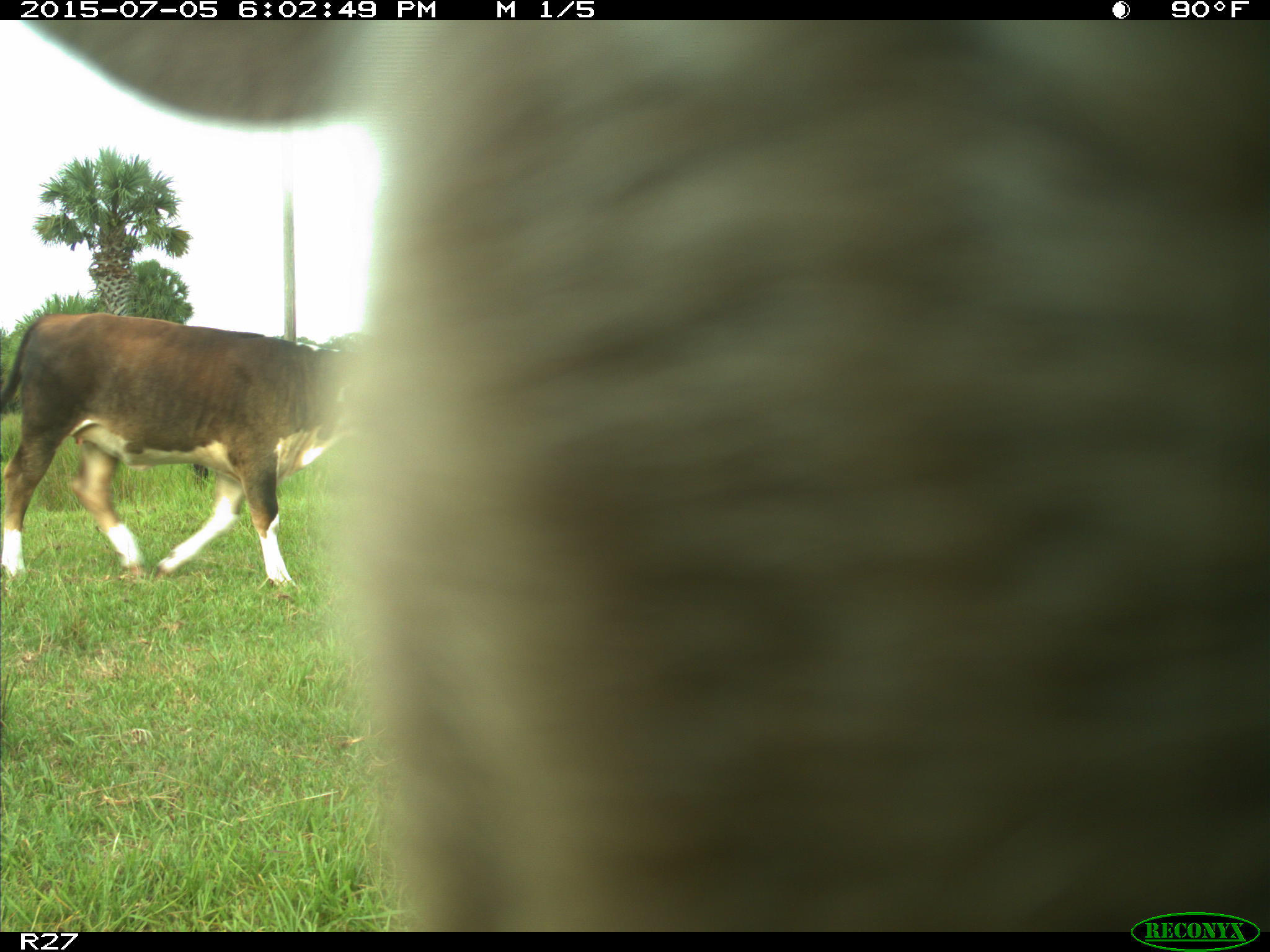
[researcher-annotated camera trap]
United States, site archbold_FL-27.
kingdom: Animalia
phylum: Chordata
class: Mammalia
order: Artiodactyla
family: Bovidae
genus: Bos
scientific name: Bos taurus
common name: domestic cow